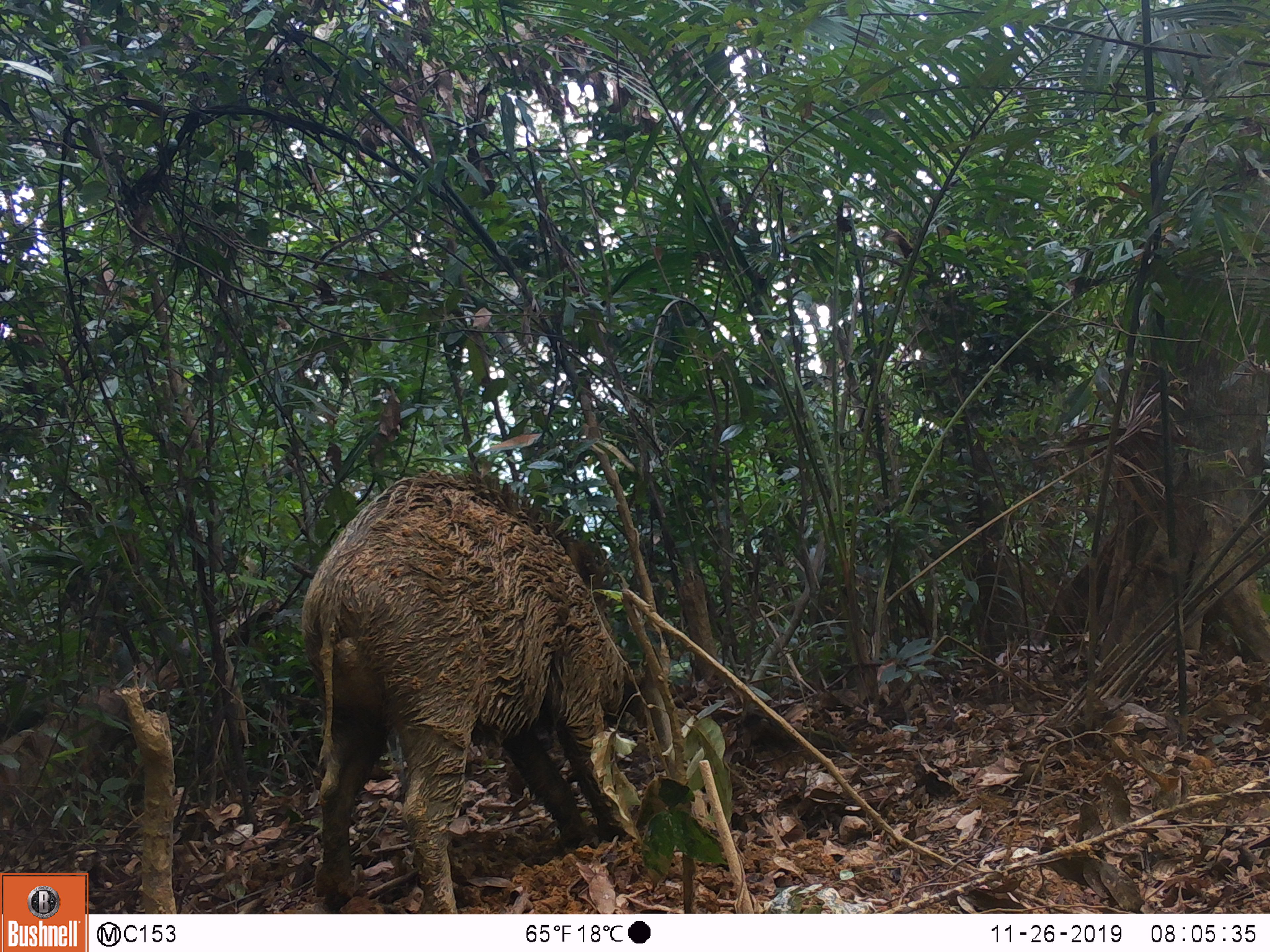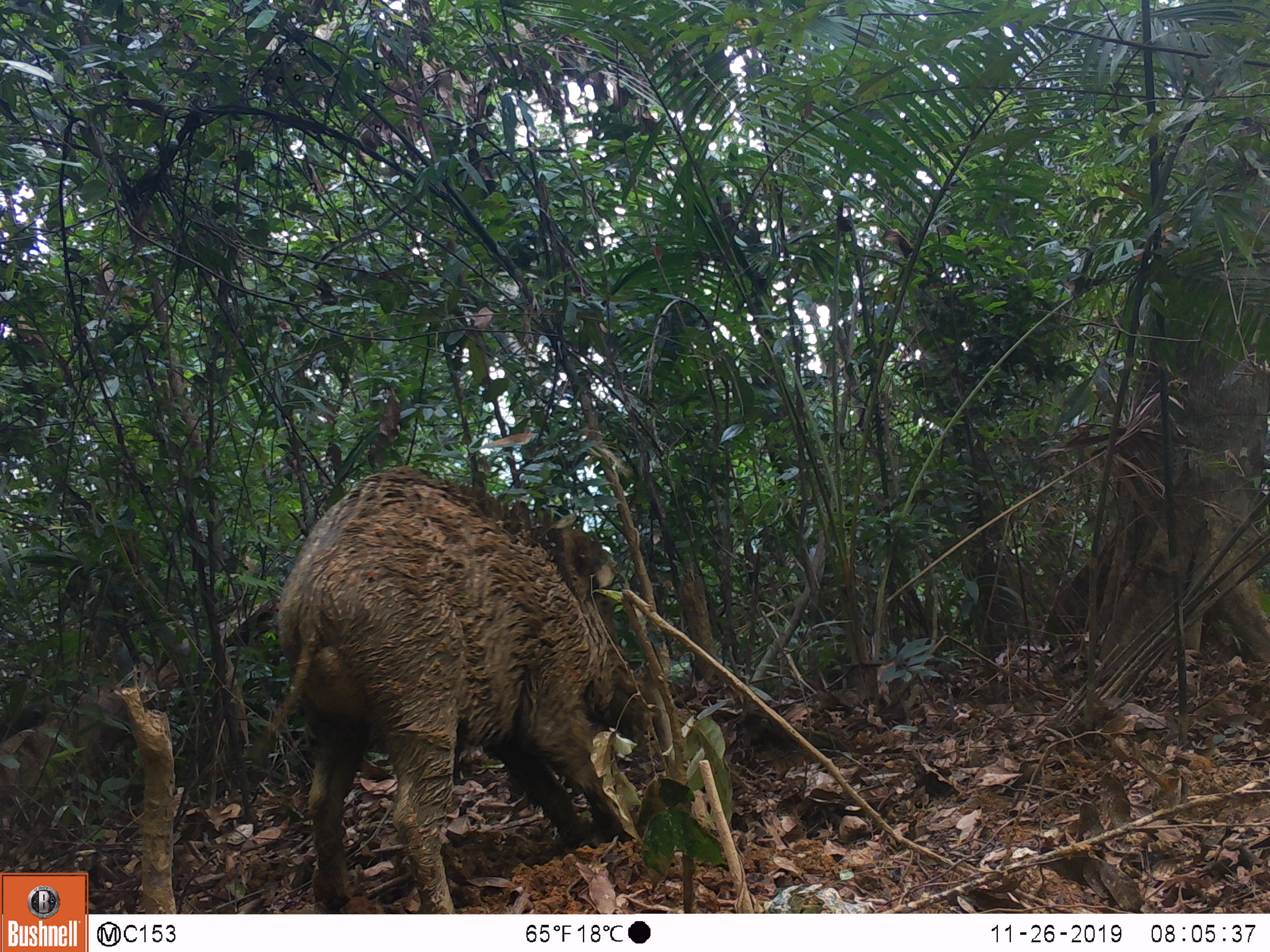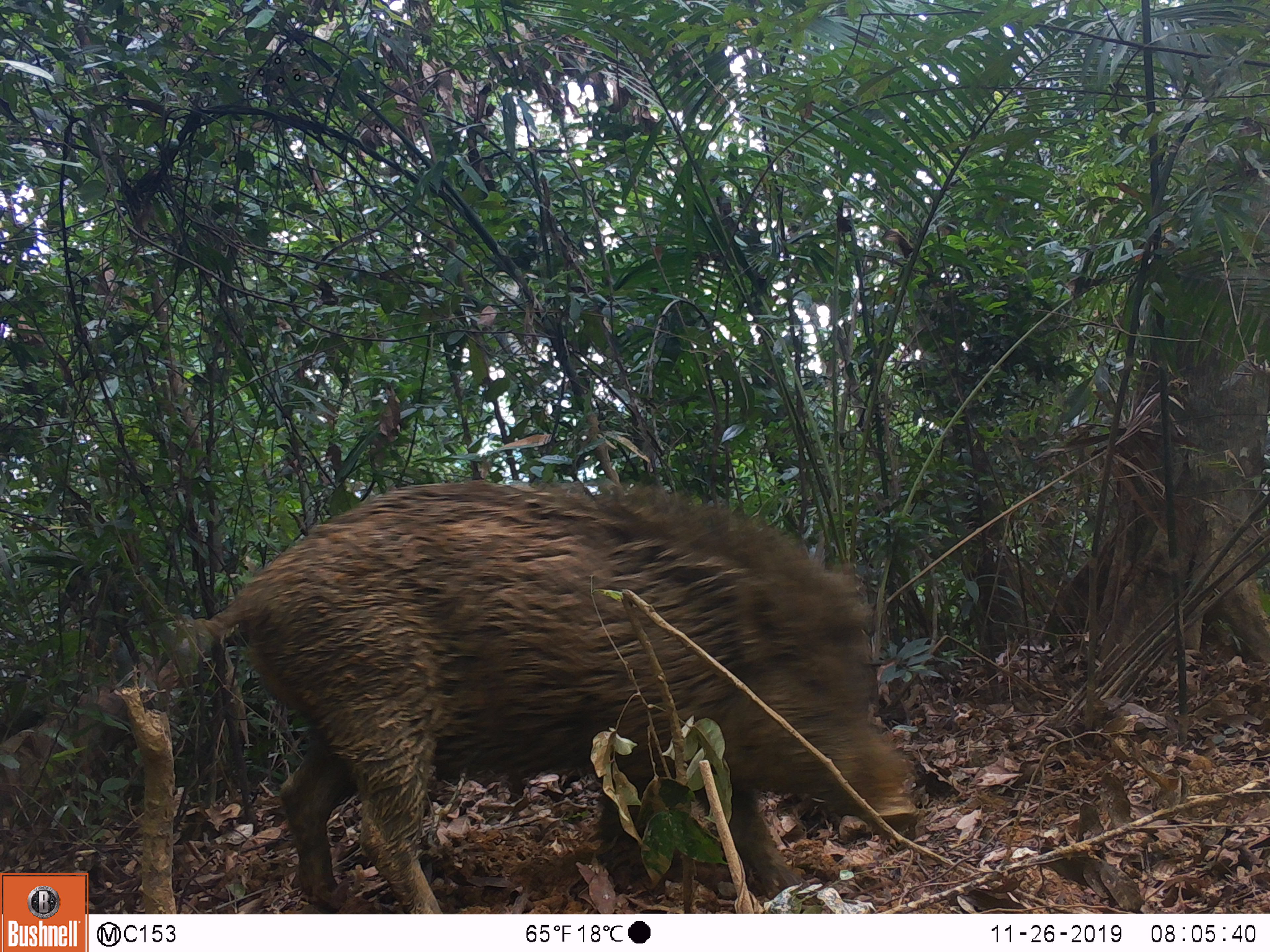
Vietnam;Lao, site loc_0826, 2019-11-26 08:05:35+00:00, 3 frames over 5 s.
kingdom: Animalia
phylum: Chordata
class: Mammalia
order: Artiodactyla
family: Suidae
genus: Sus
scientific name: Sus scrofa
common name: eurasian wild pig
Eurasian wild pig (Sus scrofa). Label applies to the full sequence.